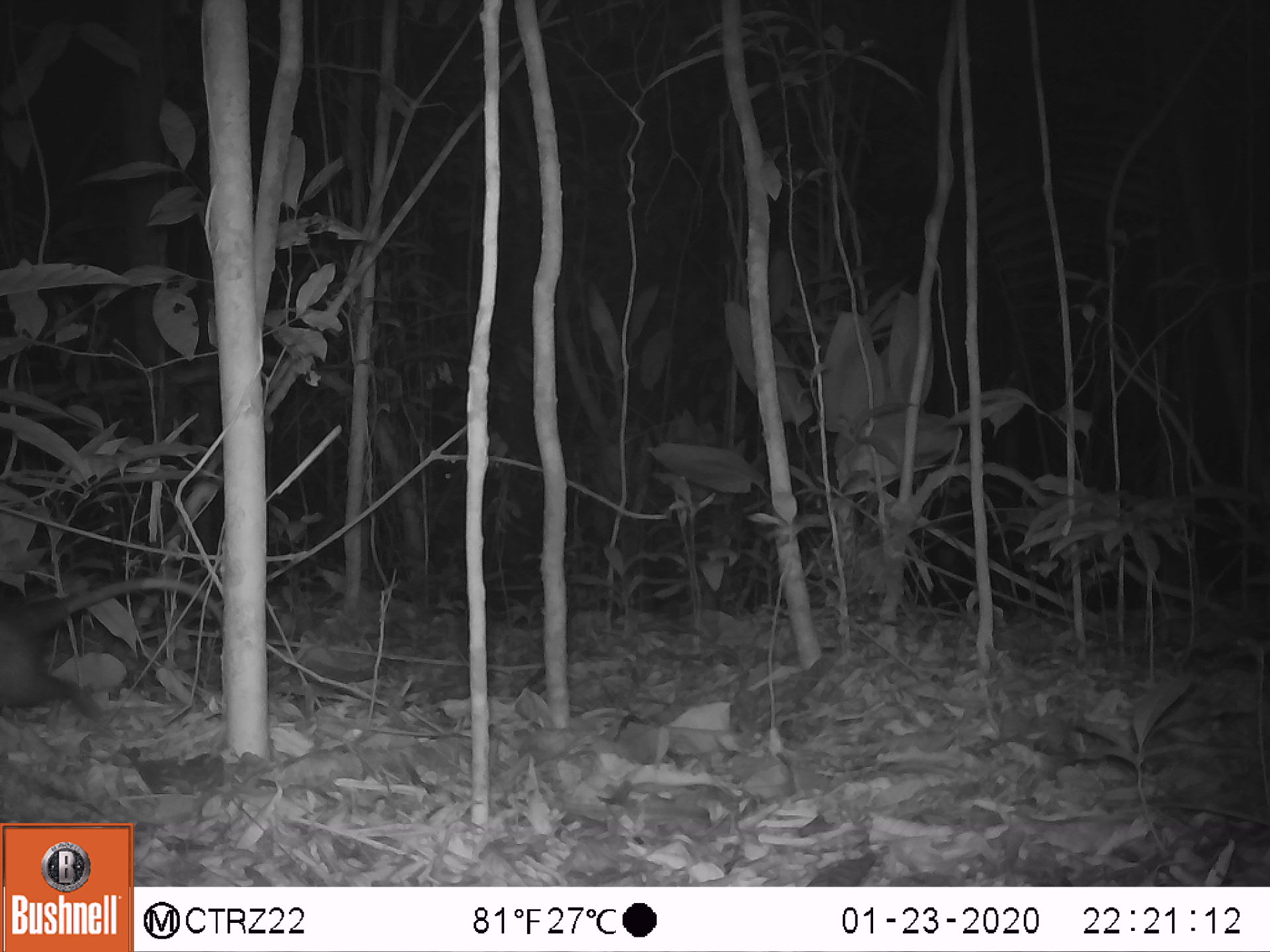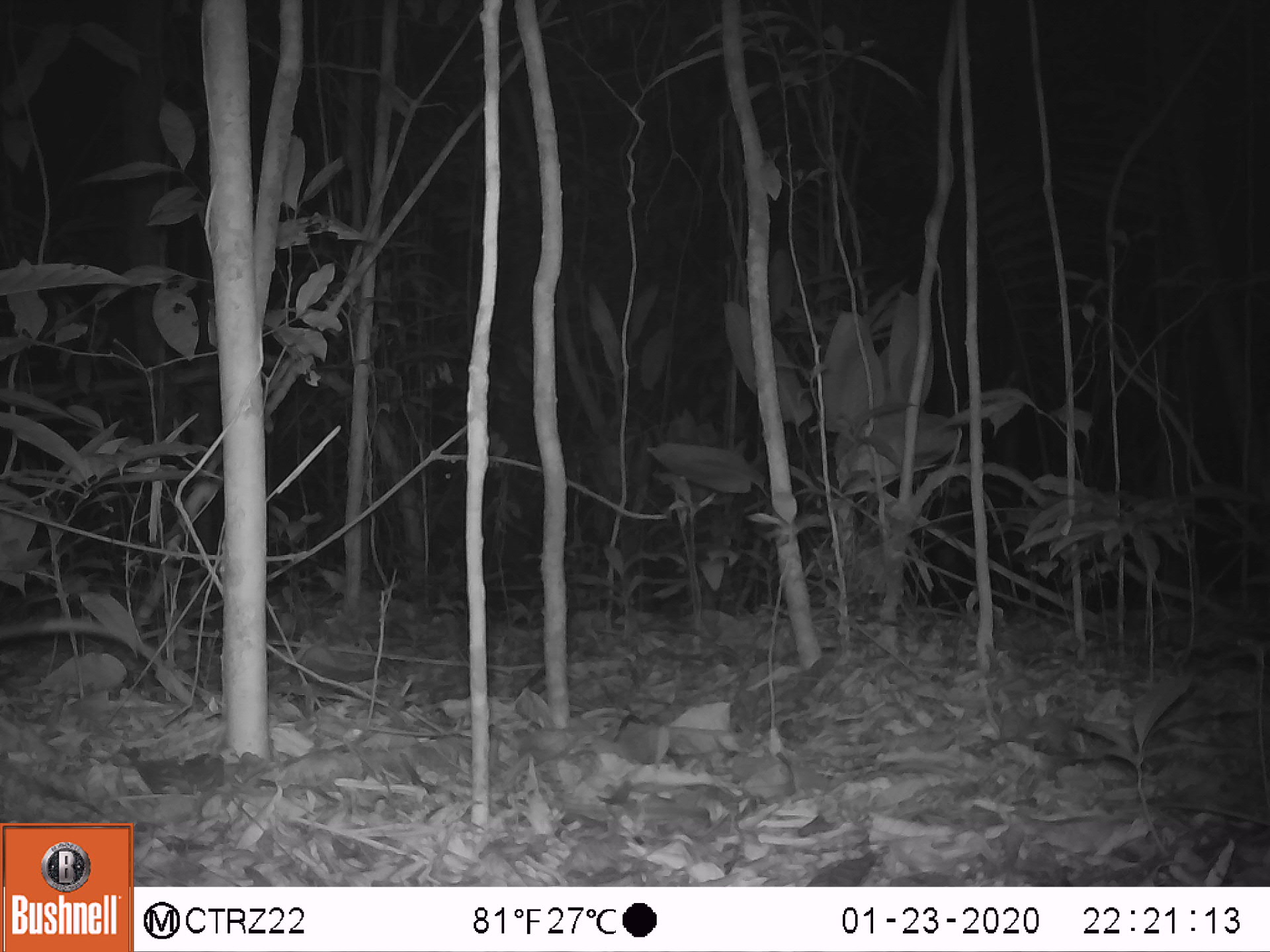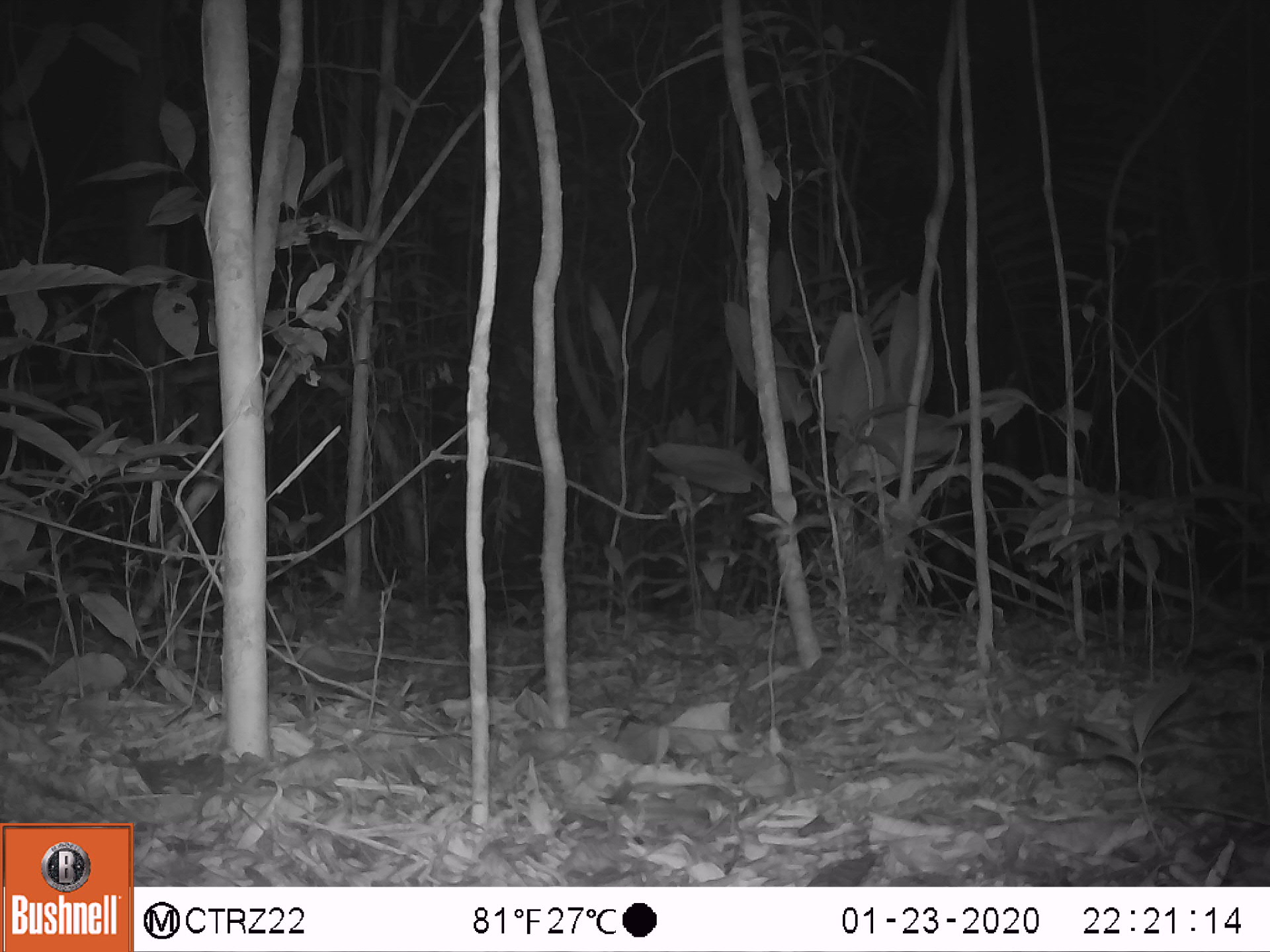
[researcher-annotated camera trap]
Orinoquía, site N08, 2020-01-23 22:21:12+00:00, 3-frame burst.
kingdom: Animalia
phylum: Chordata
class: Mammalia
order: Didelphimorphia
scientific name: Didelphimorphia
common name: possum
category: unknown possum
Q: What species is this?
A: Unknown possum (possum) (Didelphimorphia).